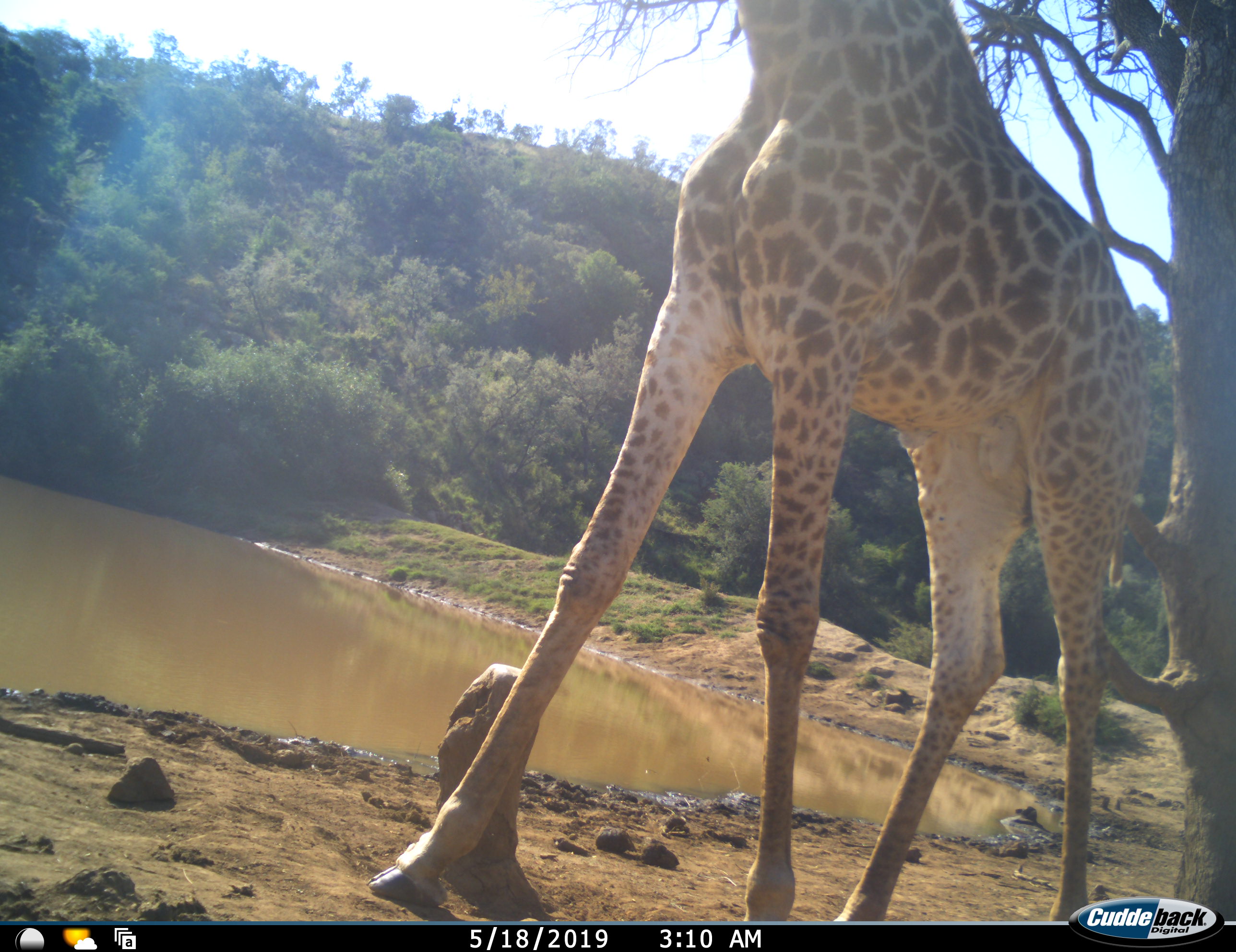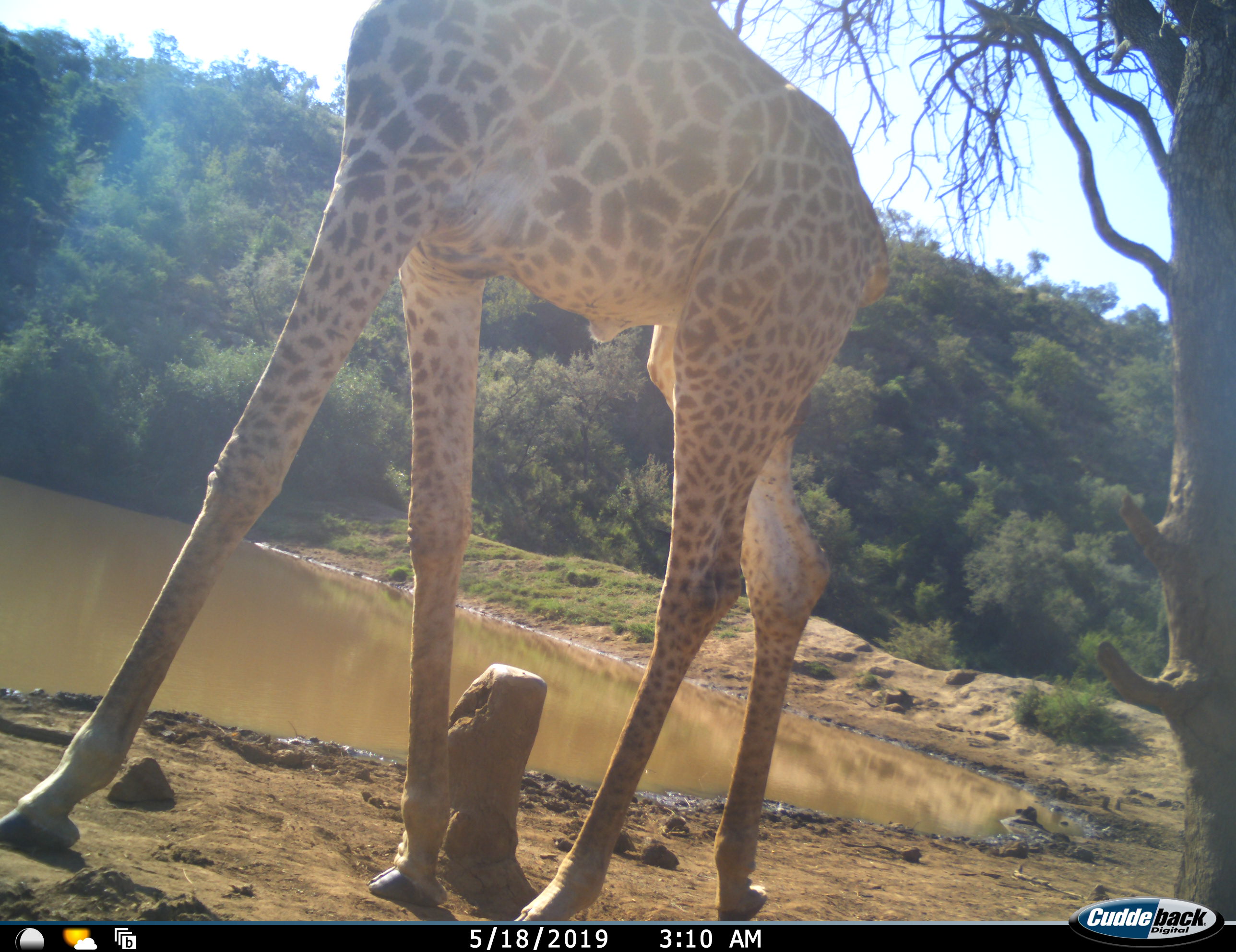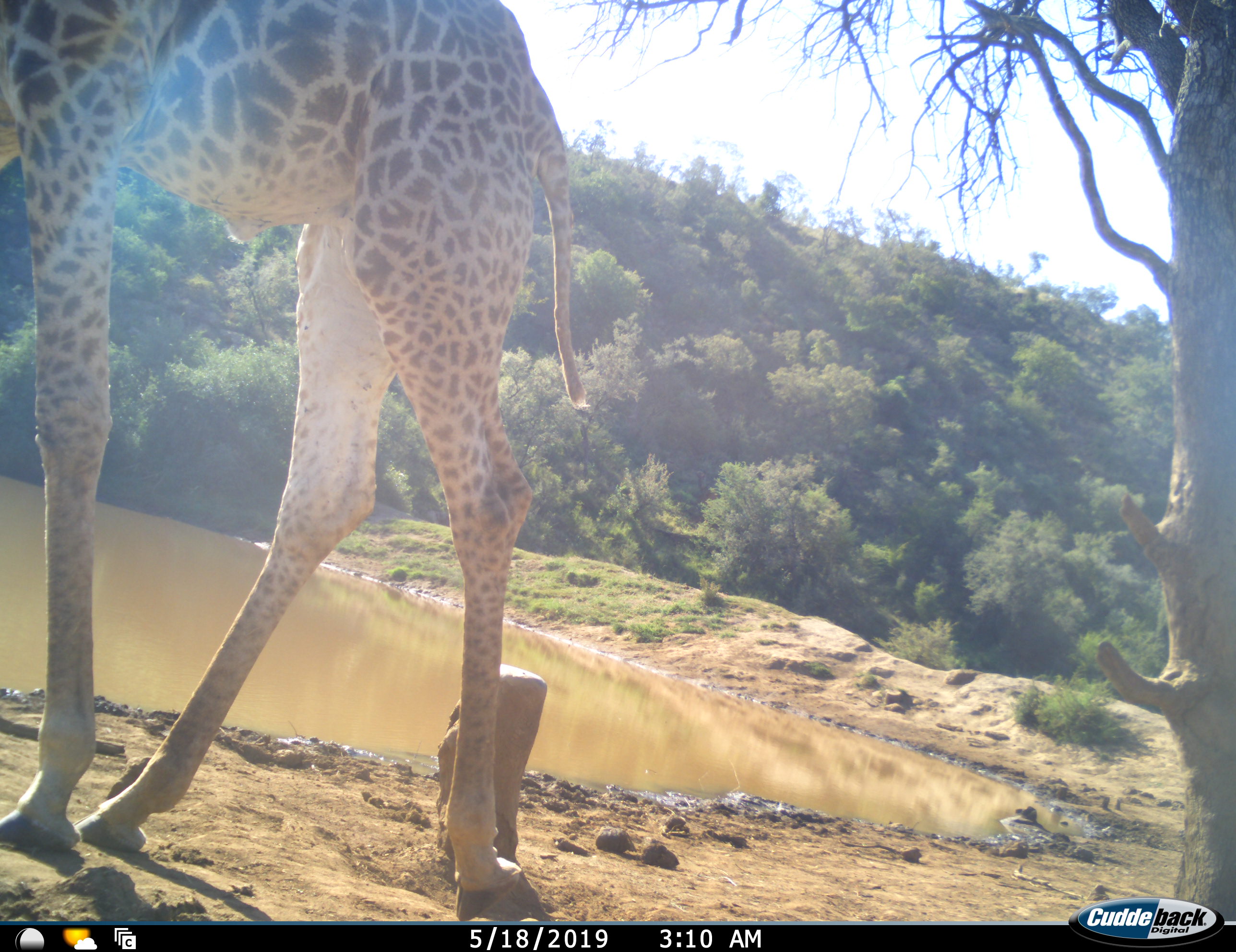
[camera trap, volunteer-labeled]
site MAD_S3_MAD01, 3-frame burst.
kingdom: Animalia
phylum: Chordata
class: Mammalia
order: Artiodactyla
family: Giraffidae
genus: Giraffa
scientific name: Giraffa camelopardalis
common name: giraffe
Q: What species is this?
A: Giraffe (Giraffa camelopardalis).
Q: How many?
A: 1.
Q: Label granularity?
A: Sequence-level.